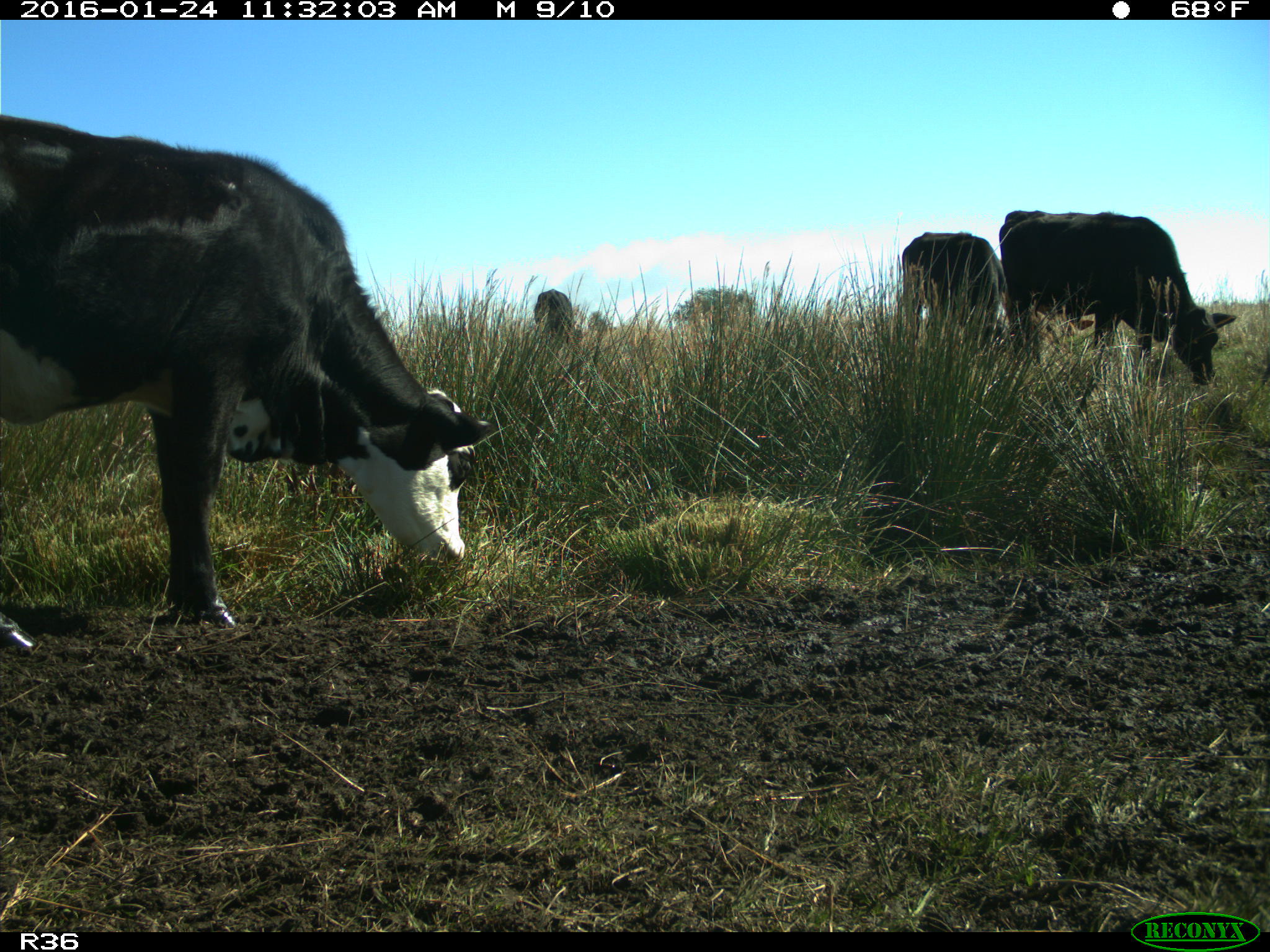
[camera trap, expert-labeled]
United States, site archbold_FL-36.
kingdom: Animalia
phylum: Chordata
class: Mammalia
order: Artiodactyla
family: Bovidae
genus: Bos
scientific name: Bos taurus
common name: domestic cow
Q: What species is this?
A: Bos taurus (domestic cow).